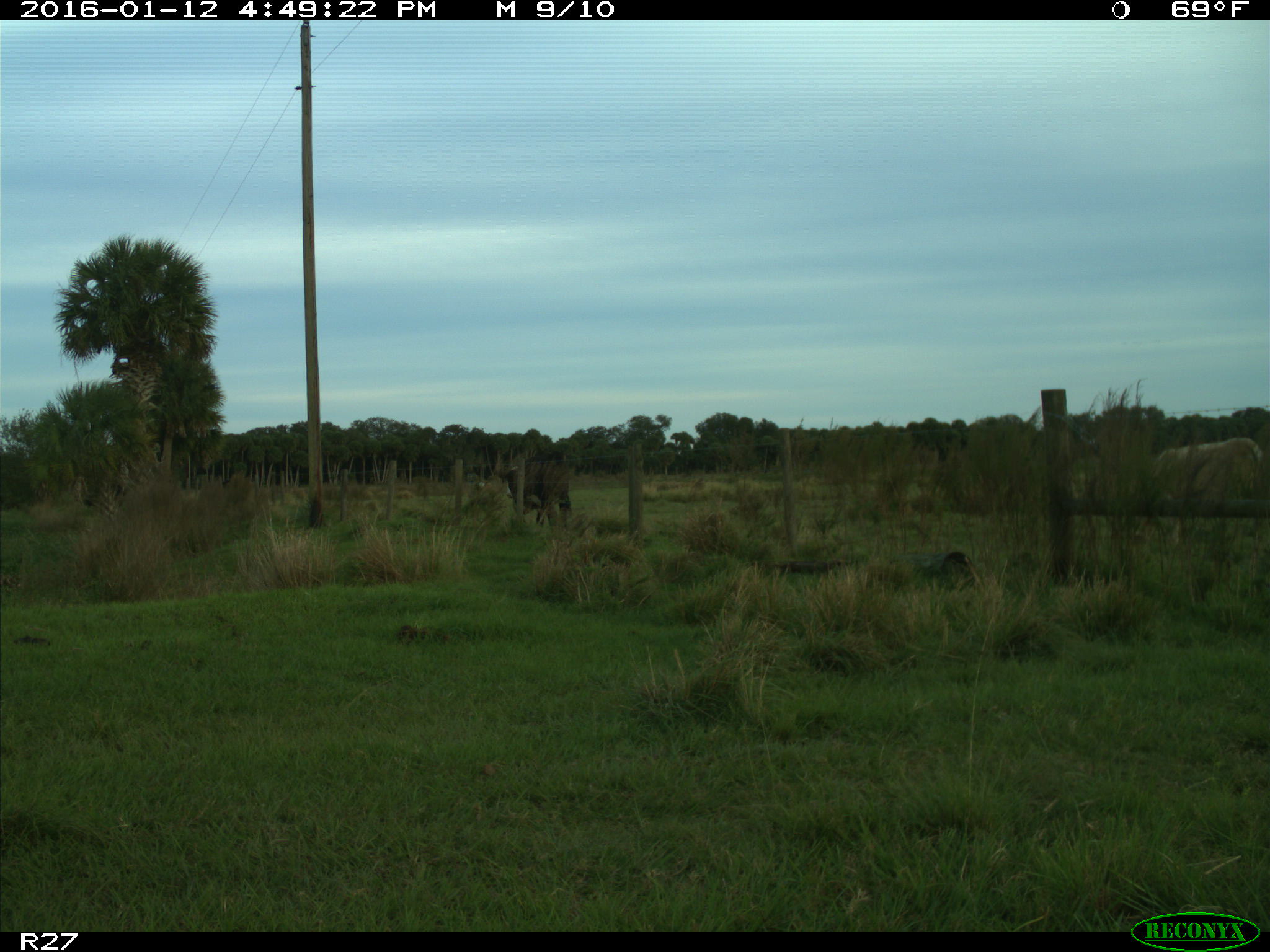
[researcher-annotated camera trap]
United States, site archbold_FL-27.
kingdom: Animalia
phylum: Chordata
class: Mammalia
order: Artiodactyla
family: Bovidae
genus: Bos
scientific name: Bos taurus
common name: domestic cow